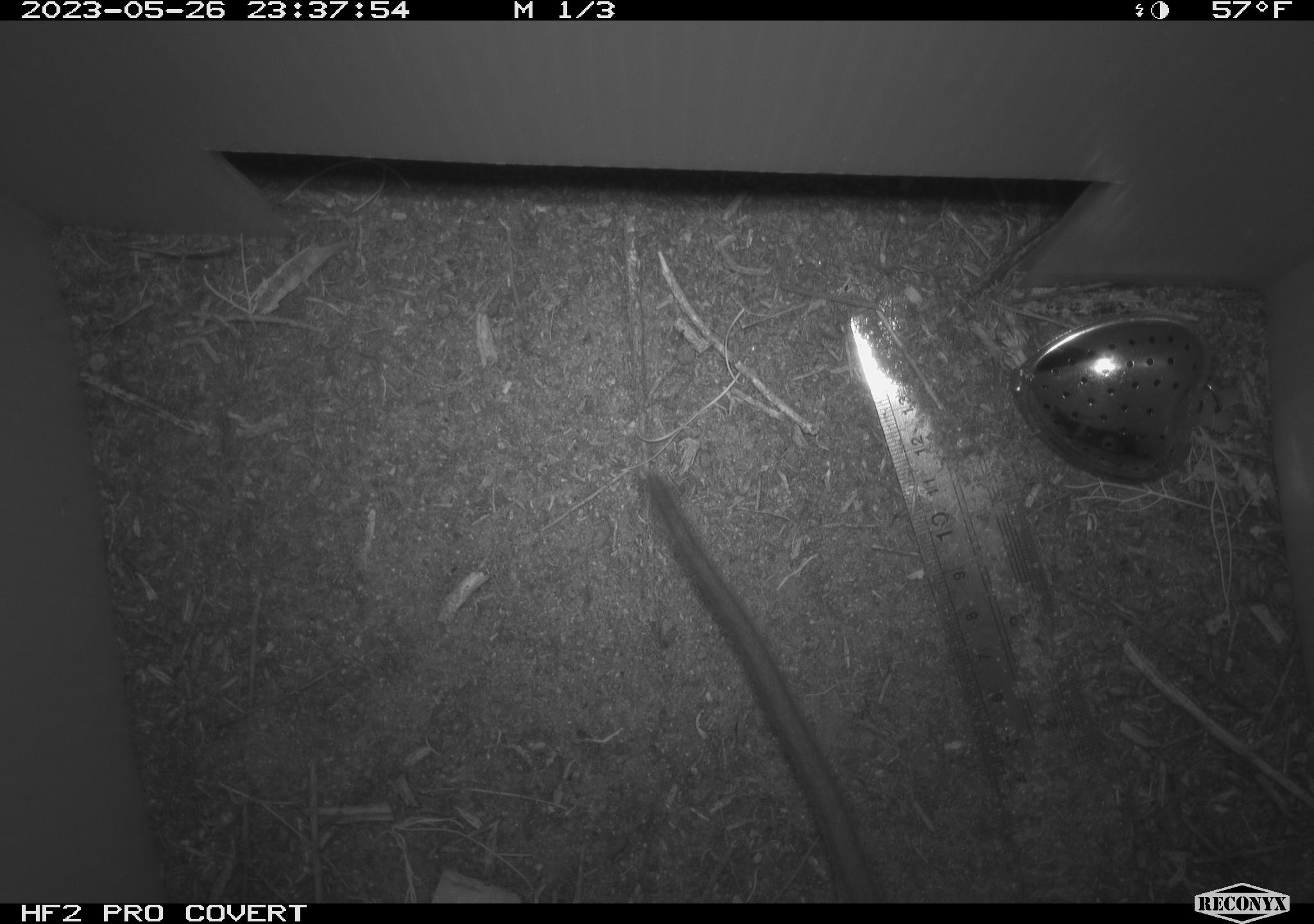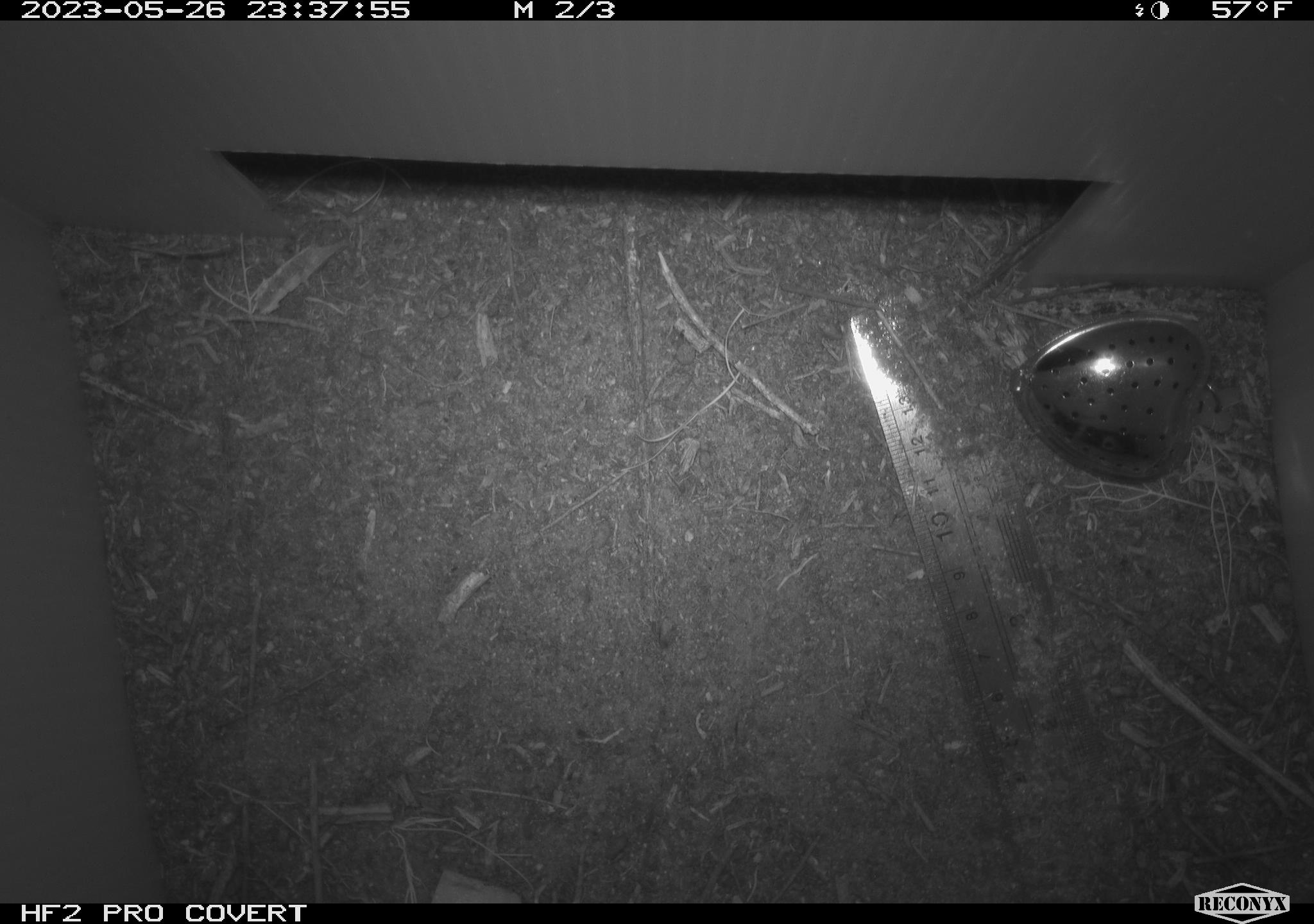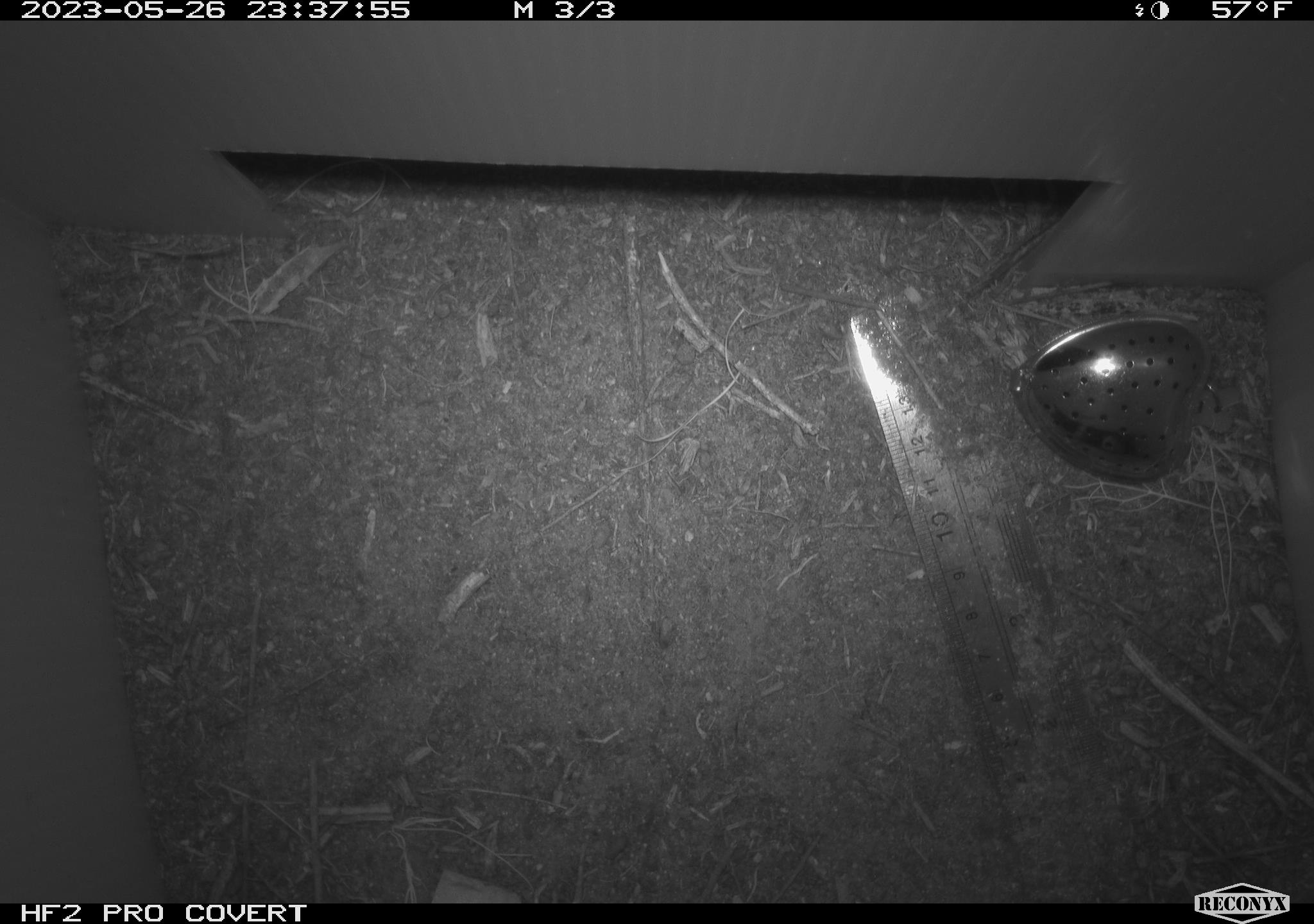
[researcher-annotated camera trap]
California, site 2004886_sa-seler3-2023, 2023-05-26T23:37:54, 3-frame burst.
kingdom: Animalia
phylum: Chordata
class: Mammalia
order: Rodentia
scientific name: Rodentia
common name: woodrat or rat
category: woodrat or rat species